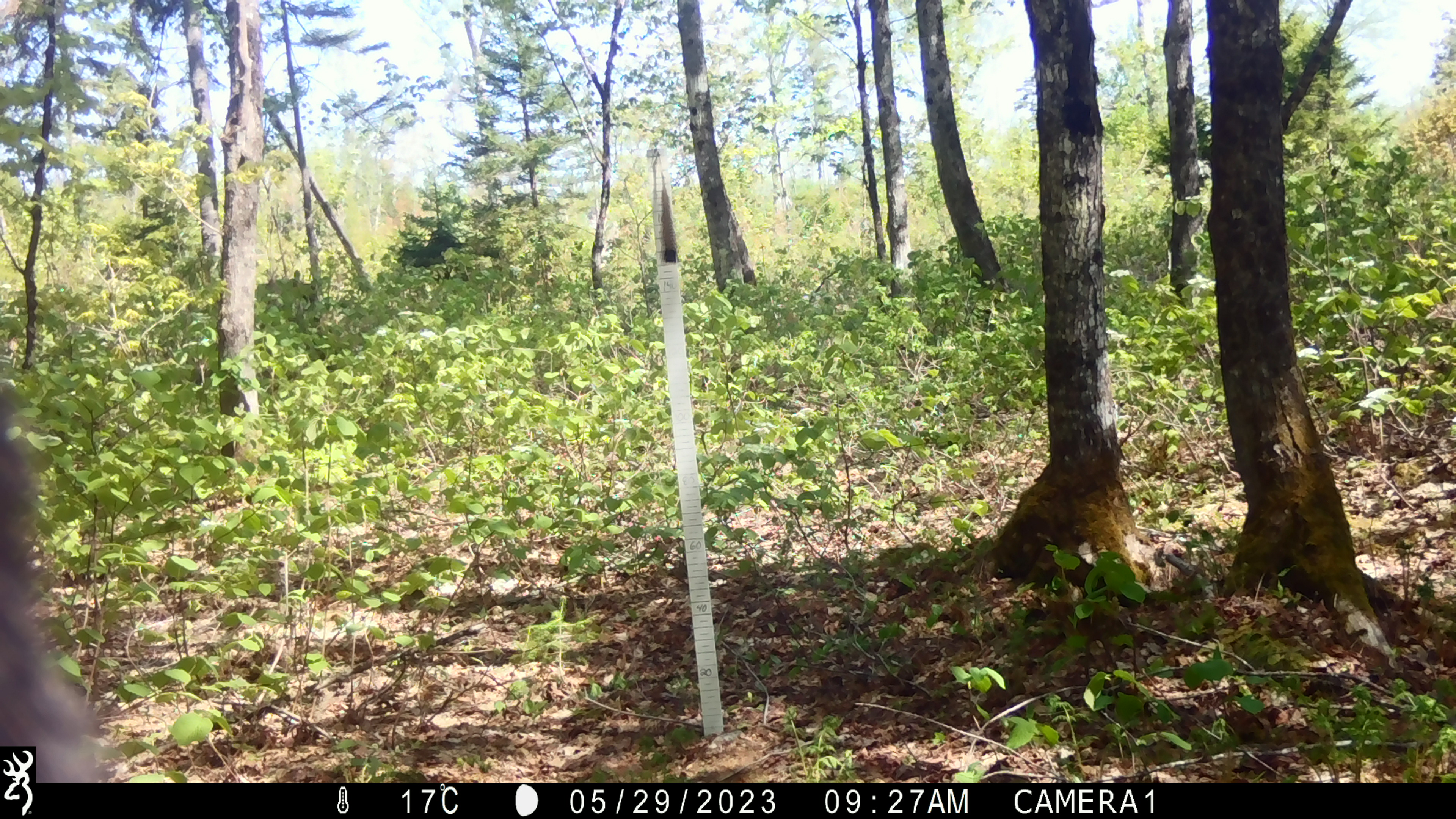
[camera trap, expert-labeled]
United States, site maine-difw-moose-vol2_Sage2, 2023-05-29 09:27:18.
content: unidentified animal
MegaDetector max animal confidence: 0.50